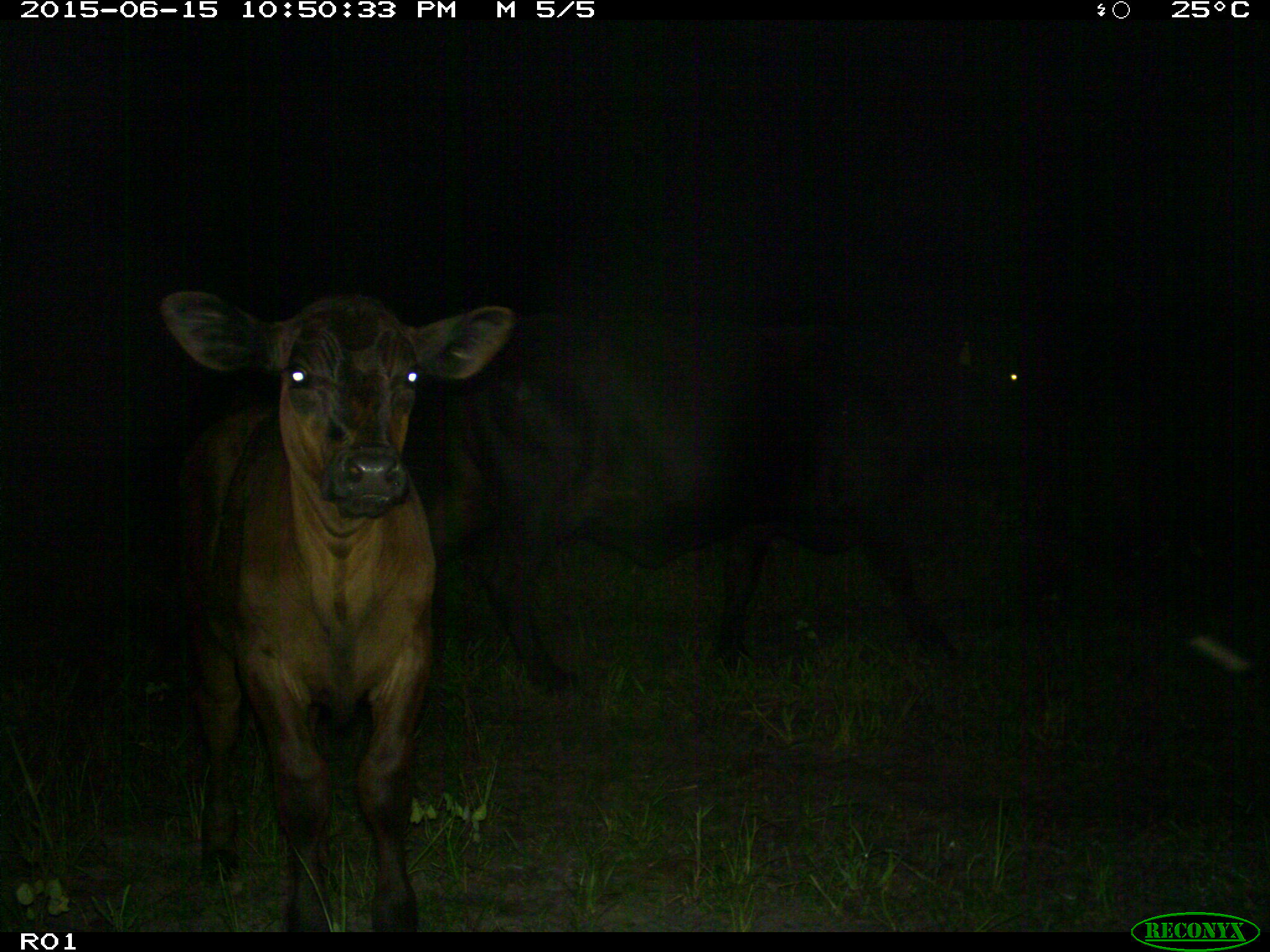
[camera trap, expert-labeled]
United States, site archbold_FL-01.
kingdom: Animalia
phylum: Chordata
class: Mammalia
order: Artiodactyla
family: Bovidae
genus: Bos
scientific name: Bos taurus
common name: domestic cow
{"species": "Bos taurus (domestic cow)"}